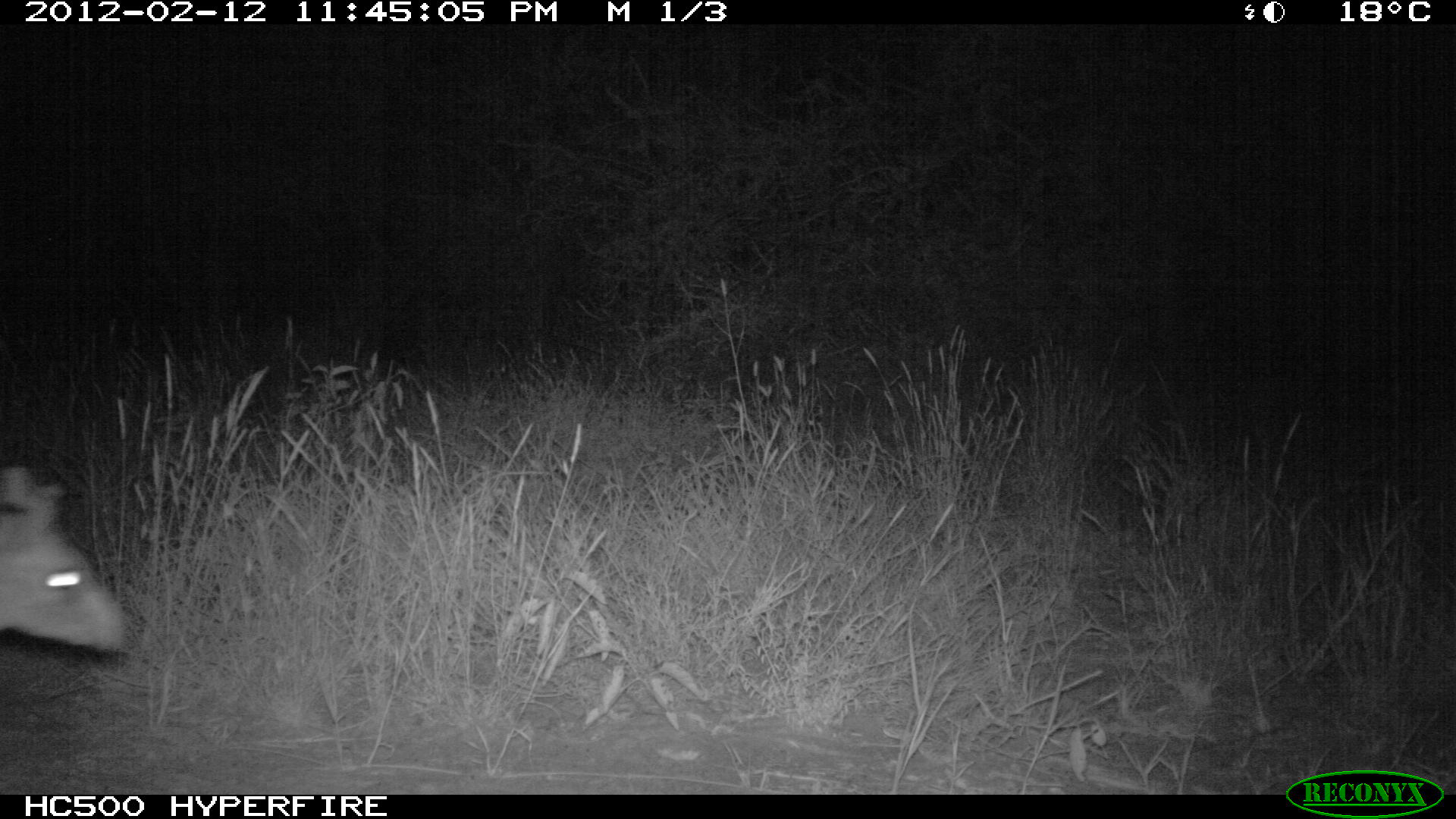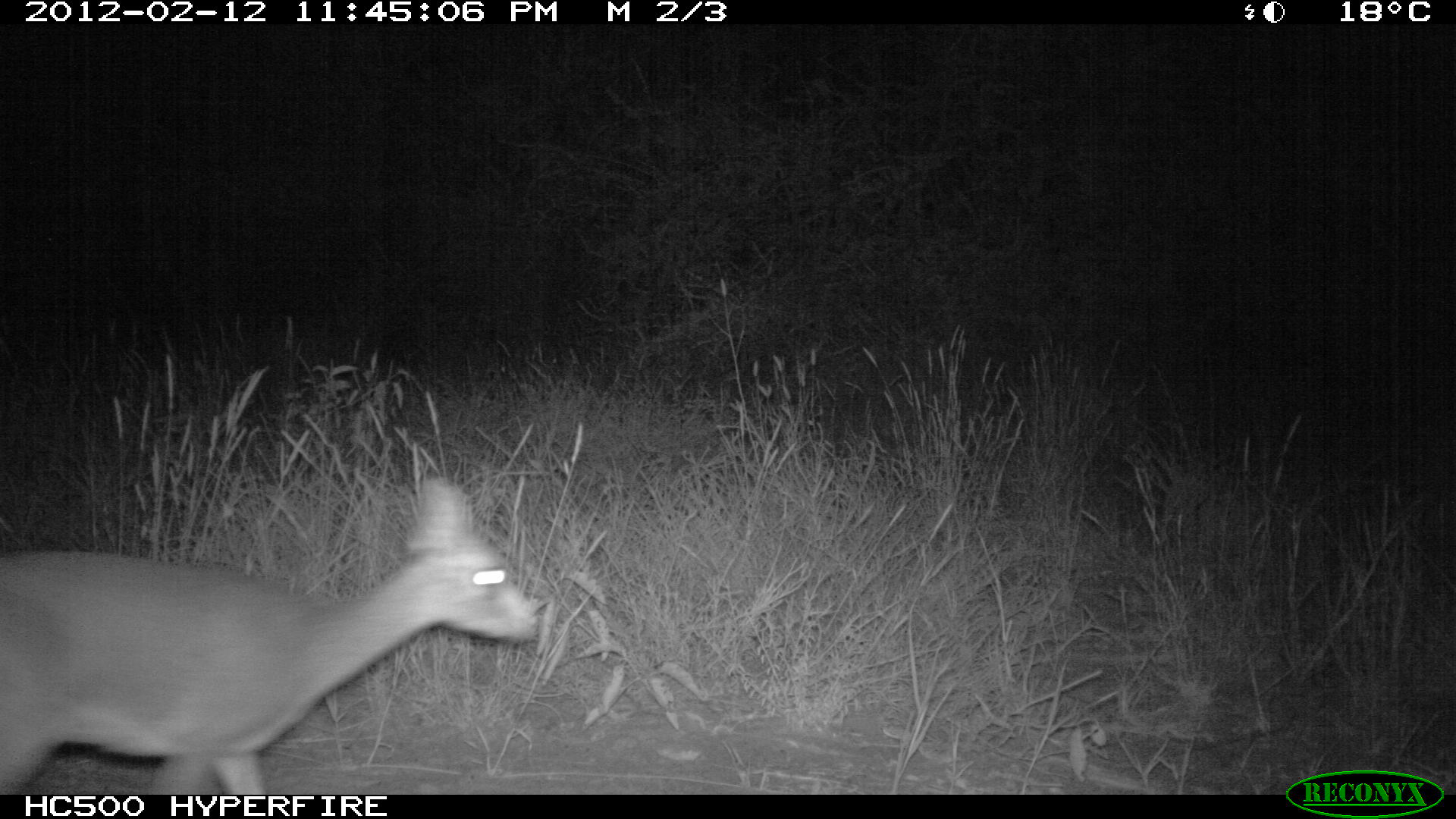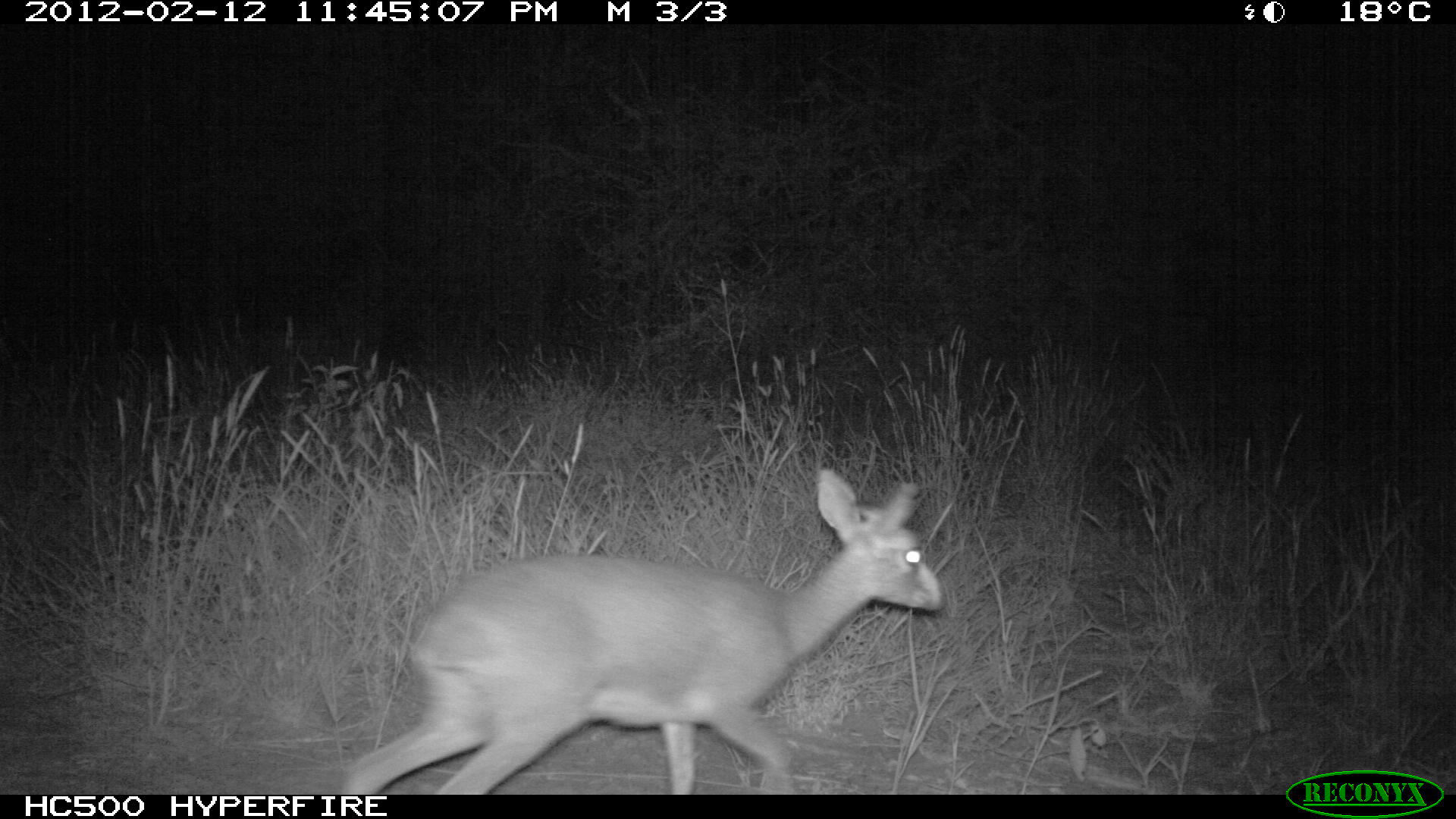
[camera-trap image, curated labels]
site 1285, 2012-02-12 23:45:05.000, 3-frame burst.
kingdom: Animalia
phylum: Chordata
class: Mammalia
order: Artiodactyla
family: Bovidae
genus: Madoqua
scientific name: Madoqua guentheri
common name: günther's dik-dik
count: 1